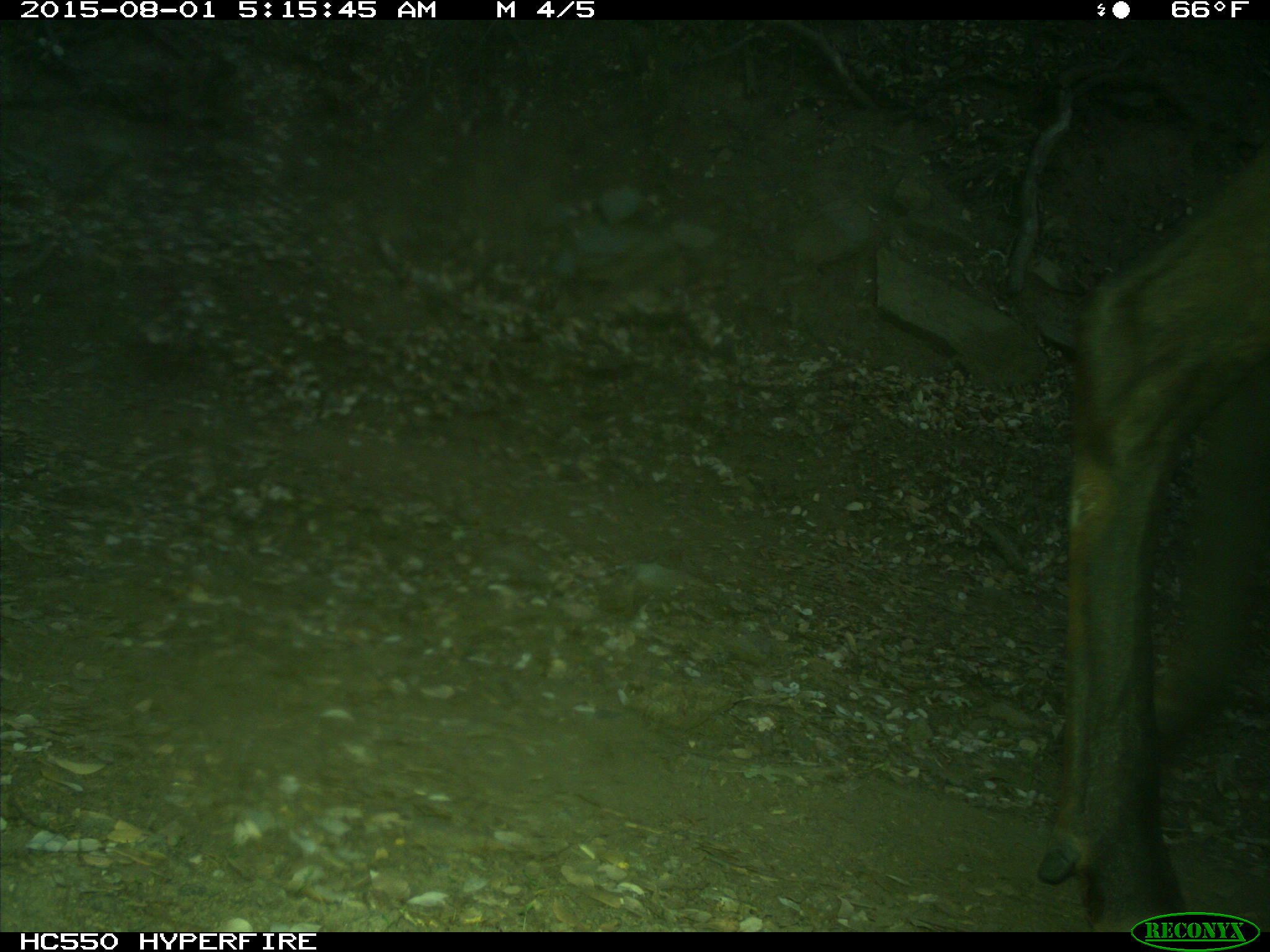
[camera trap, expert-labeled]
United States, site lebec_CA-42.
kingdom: Animalia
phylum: Chordata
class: Mammalia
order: Artiodactyla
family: Cervidae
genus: Cervus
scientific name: Cervus canadensis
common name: elk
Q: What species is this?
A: Cervus canadensis (elk).